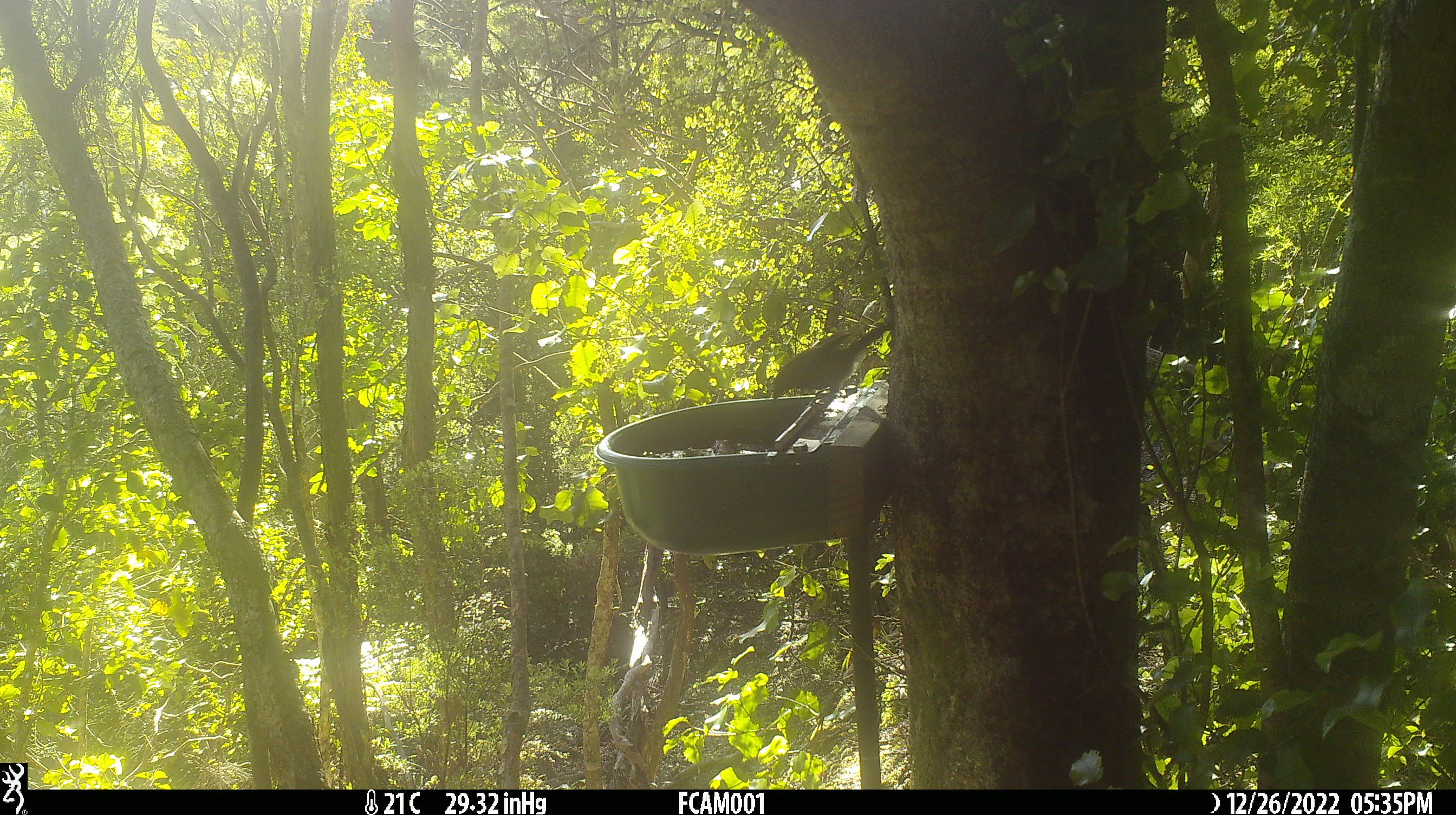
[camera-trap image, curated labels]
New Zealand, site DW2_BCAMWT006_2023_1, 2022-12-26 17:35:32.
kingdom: Animalia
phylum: Chordata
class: Aves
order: Passeriformes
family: Meliphagidae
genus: Anthornis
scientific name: Anthornis melanura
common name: new zealand bellbird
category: bellbird